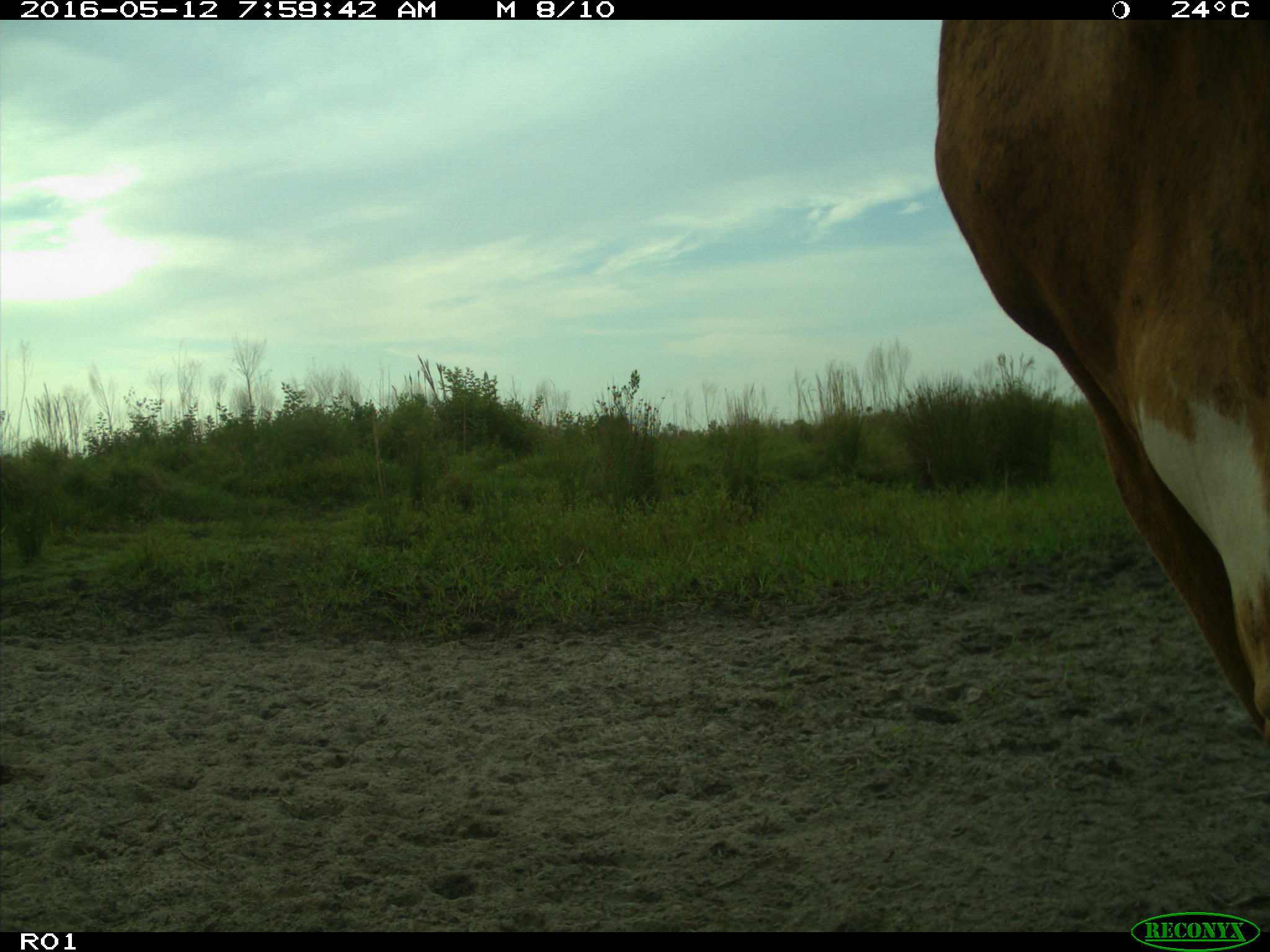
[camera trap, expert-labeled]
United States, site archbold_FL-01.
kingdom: Animalia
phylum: Chordata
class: Mammalia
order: Artiodactyla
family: Bovidae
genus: Bos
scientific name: Bos taurus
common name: domestic cow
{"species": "Bos taurus (domestic cow)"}